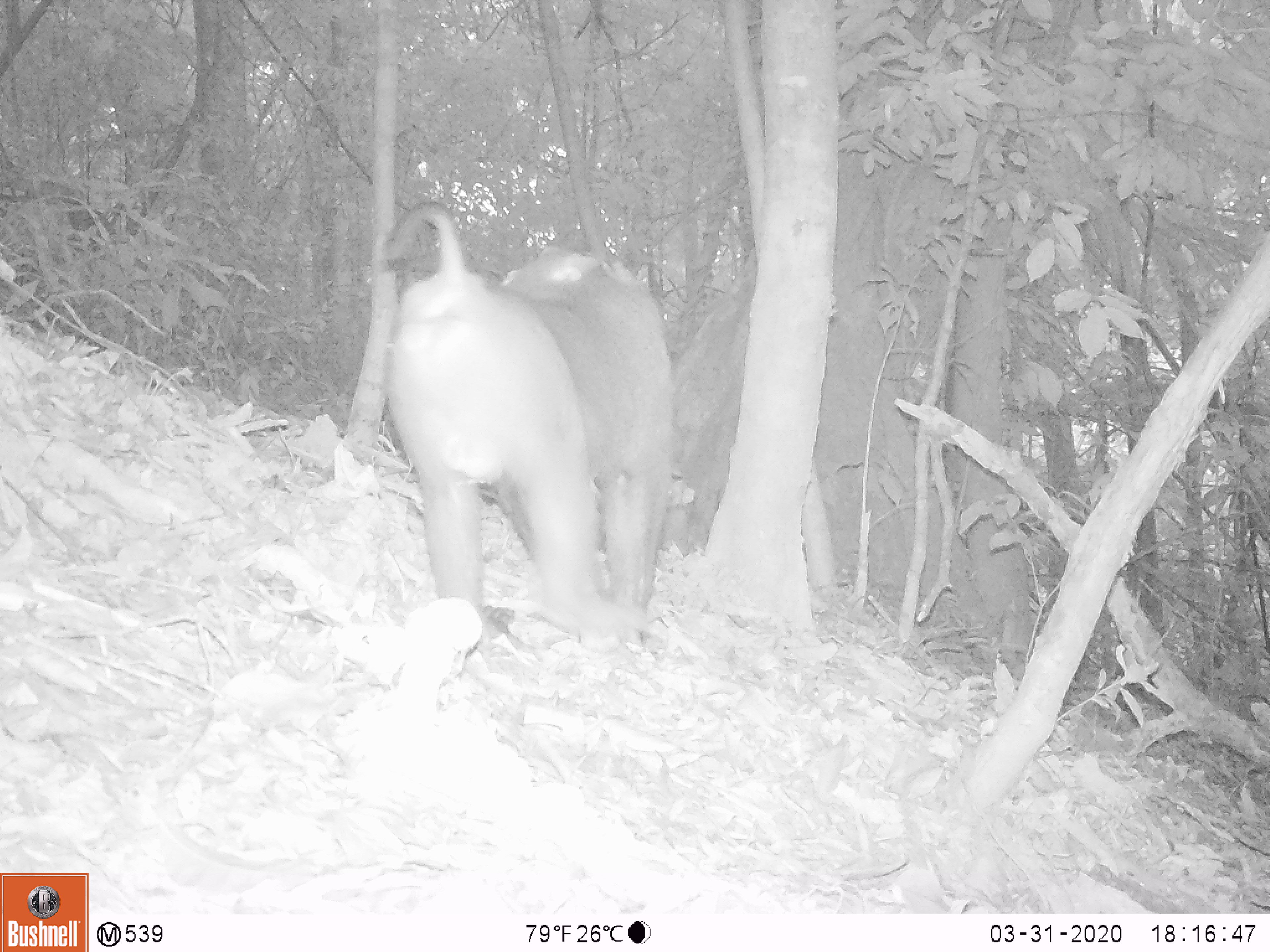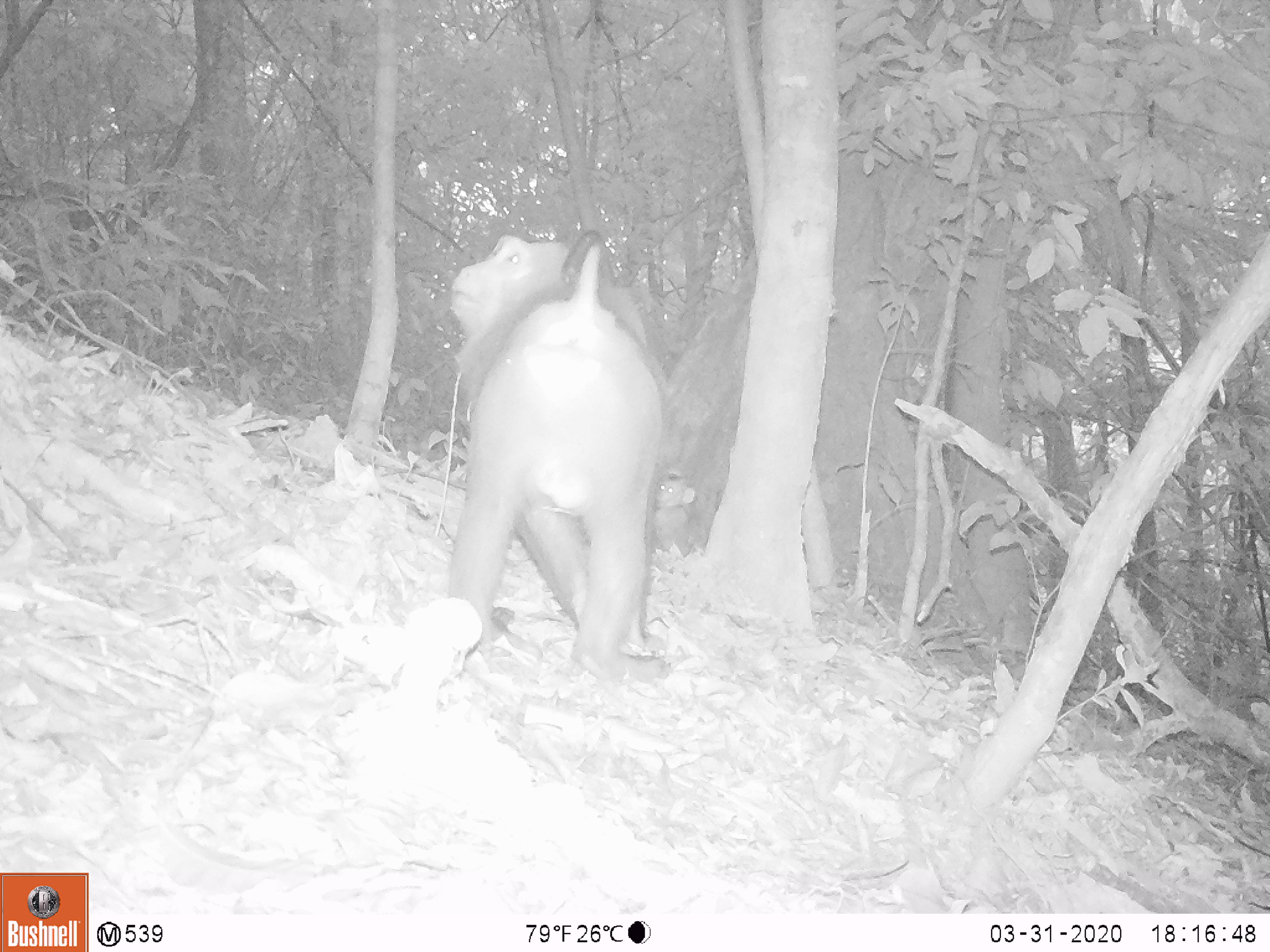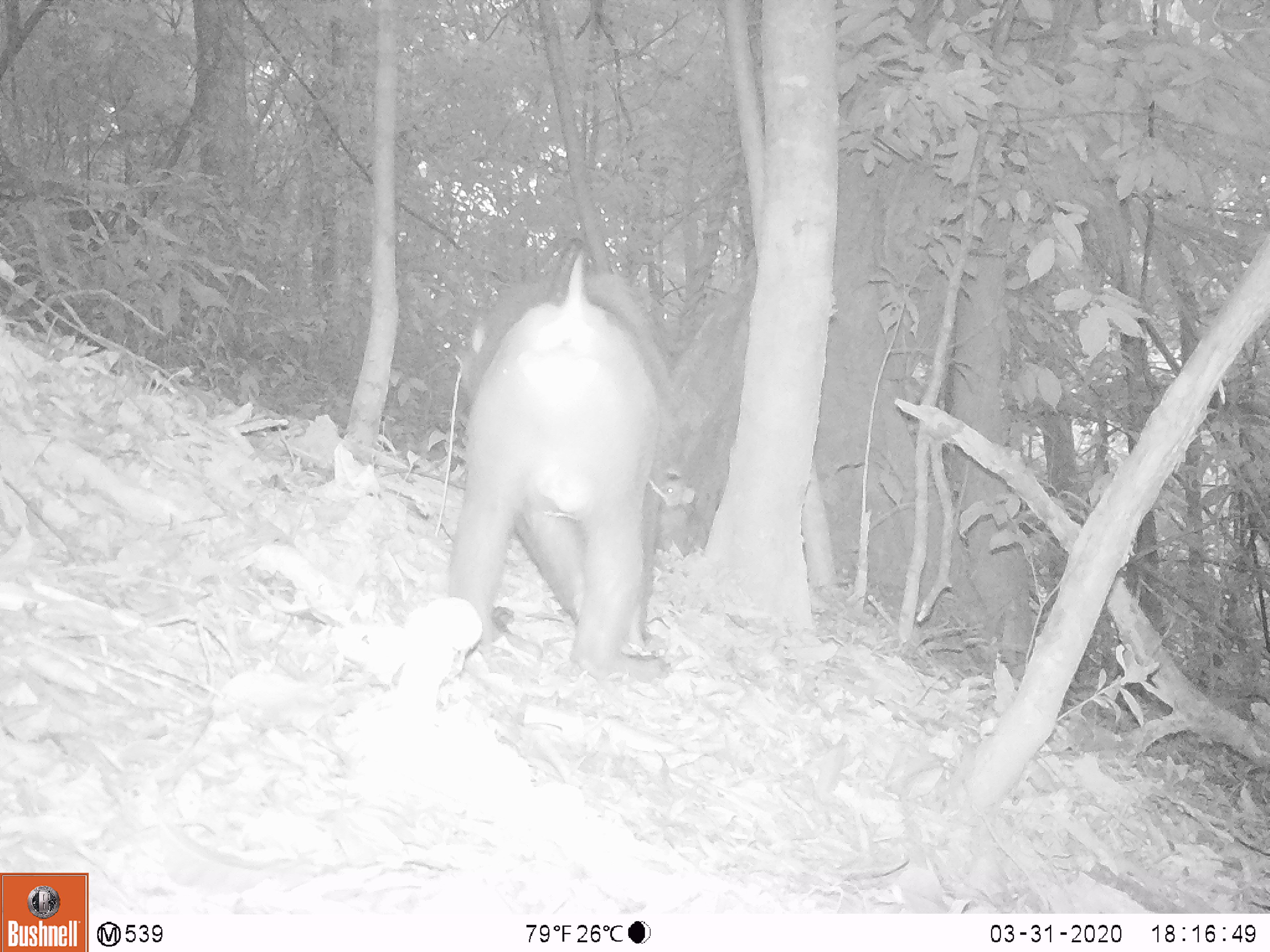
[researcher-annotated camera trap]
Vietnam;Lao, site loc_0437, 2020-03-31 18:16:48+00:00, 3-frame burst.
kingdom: Animalia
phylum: Chordata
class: Mammalia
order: Primates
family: Cercopithecidae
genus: Macaca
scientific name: Macaca nemestrina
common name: pig-tailed macaque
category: pig tailed macaque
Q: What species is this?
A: Pig tailed macaque (pig-tailed macaque) (Macaca nemestrina).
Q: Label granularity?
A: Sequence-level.